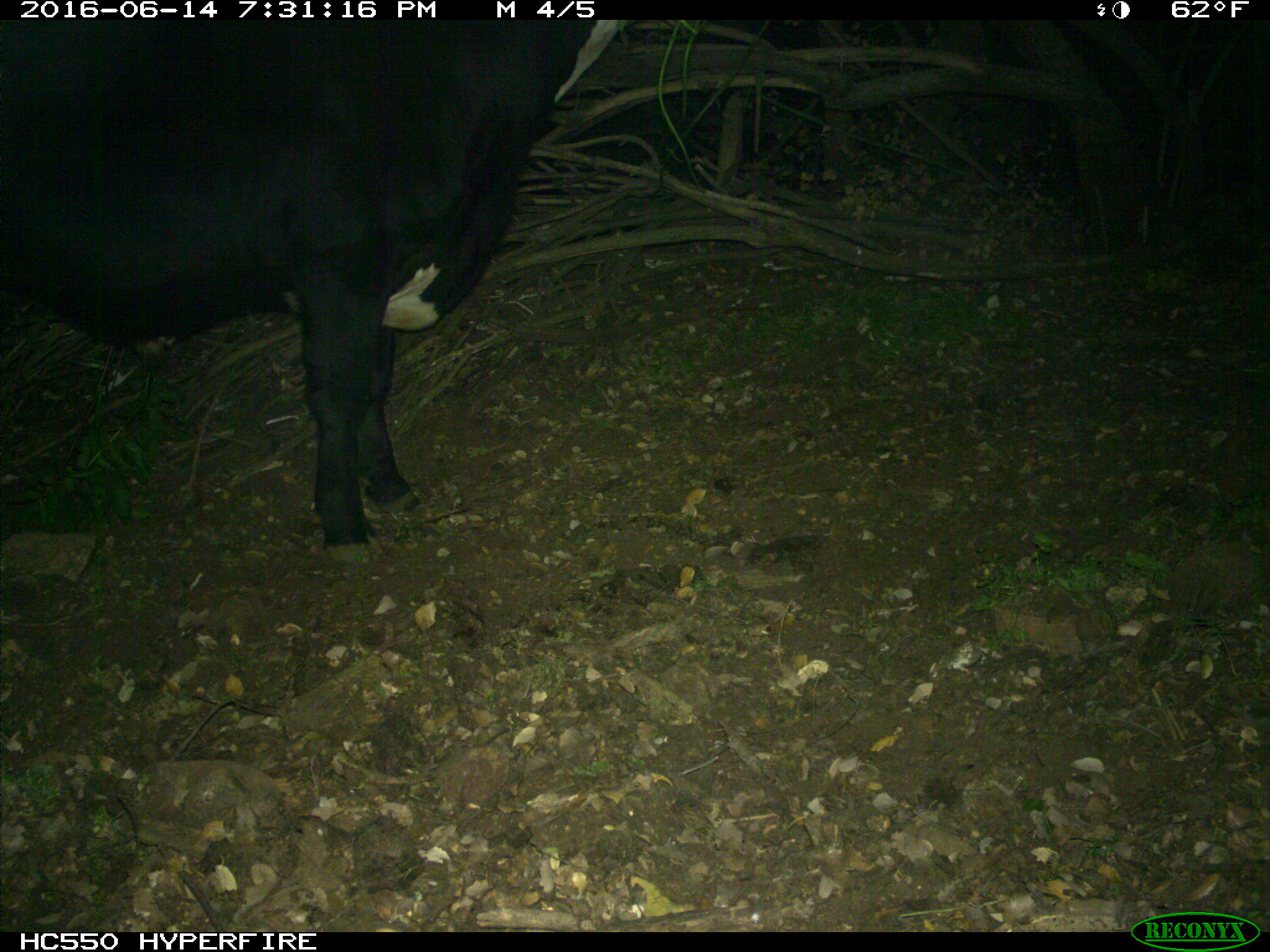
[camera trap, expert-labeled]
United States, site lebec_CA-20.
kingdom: Animalia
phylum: Chordata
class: Mammalia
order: Artiodactyla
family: Bovidae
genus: Bos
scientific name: Bos taurus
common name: domestic cow